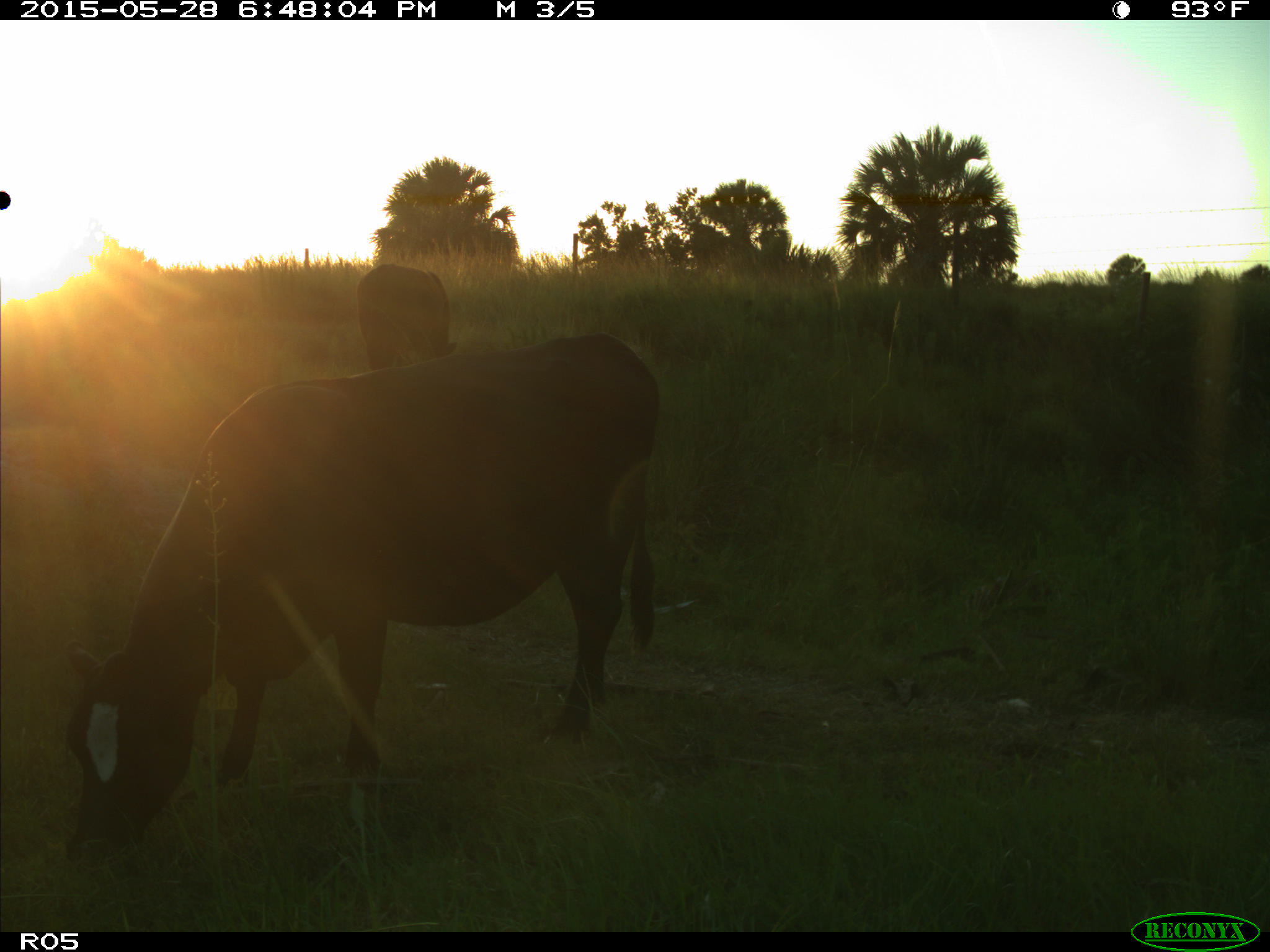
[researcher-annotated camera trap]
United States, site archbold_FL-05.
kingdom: Animalia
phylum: Chordata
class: Mammalia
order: Artiodactyla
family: Bovidae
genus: Bos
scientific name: Bos taurus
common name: domestic cow